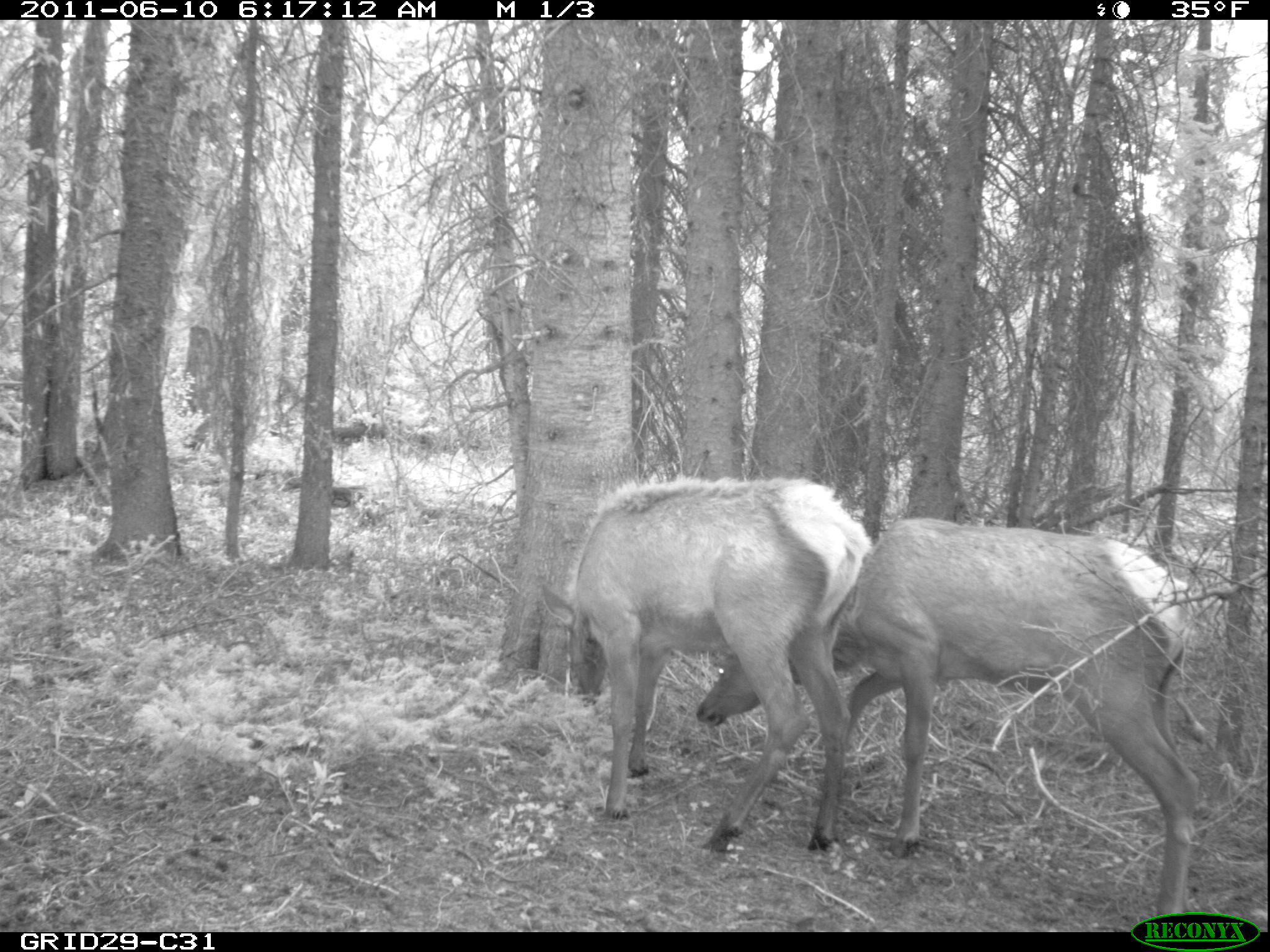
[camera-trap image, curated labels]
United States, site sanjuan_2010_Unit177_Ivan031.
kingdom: Animalia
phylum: Chordata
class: Mammalia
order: Artiodactyla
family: Cervidae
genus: Cervus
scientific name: Cervus elaphus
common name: red deer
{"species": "Cervus elaphus (red deer)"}